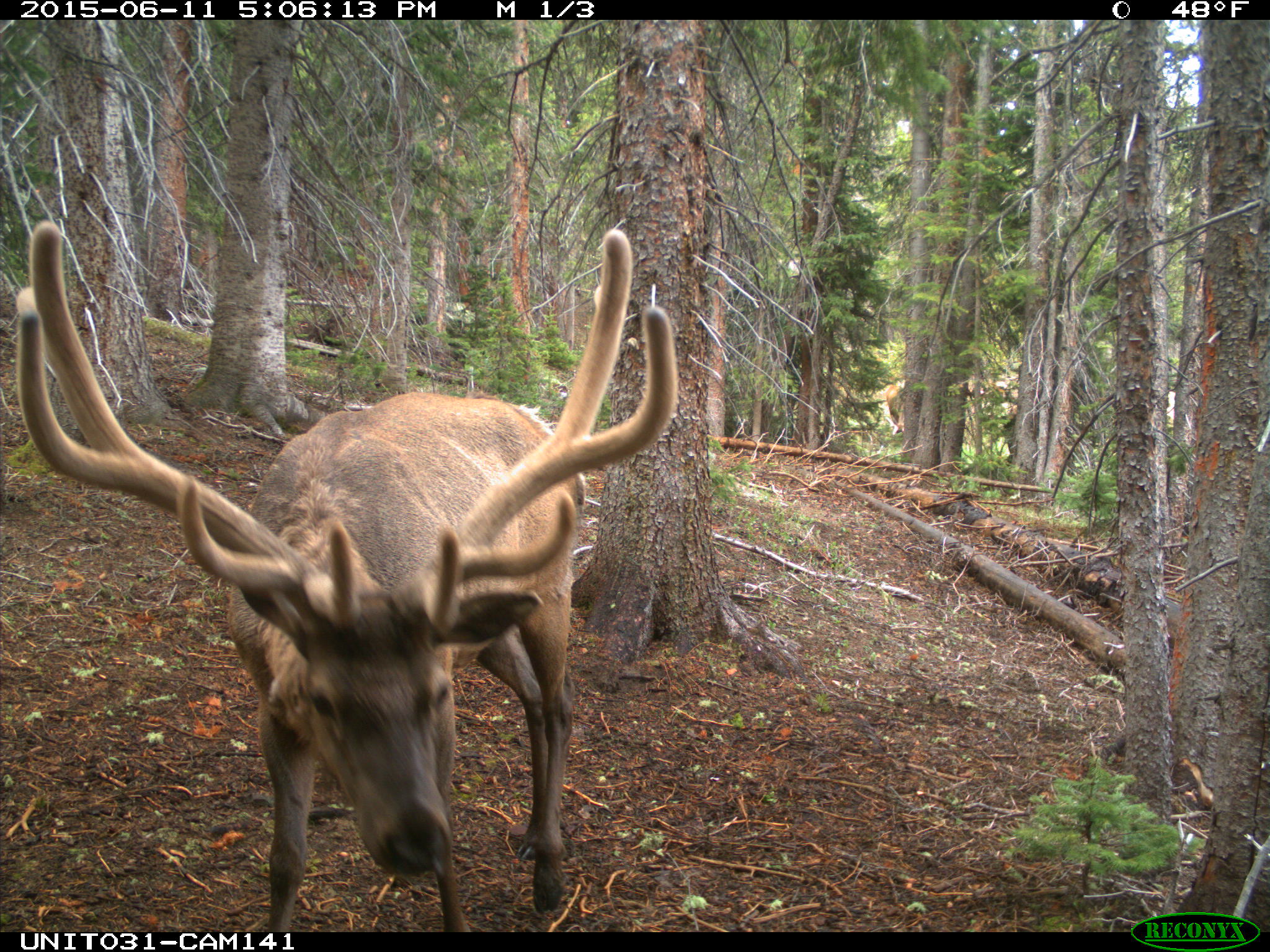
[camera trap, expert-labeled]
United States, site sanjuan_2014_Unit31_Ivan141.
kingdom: Animalia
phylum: Chordata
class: Mammalia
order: Artiodactyla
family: Cervidae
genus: Cervus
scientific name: Cervus elaphus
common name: red deer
Cervus elaphus (red deer).